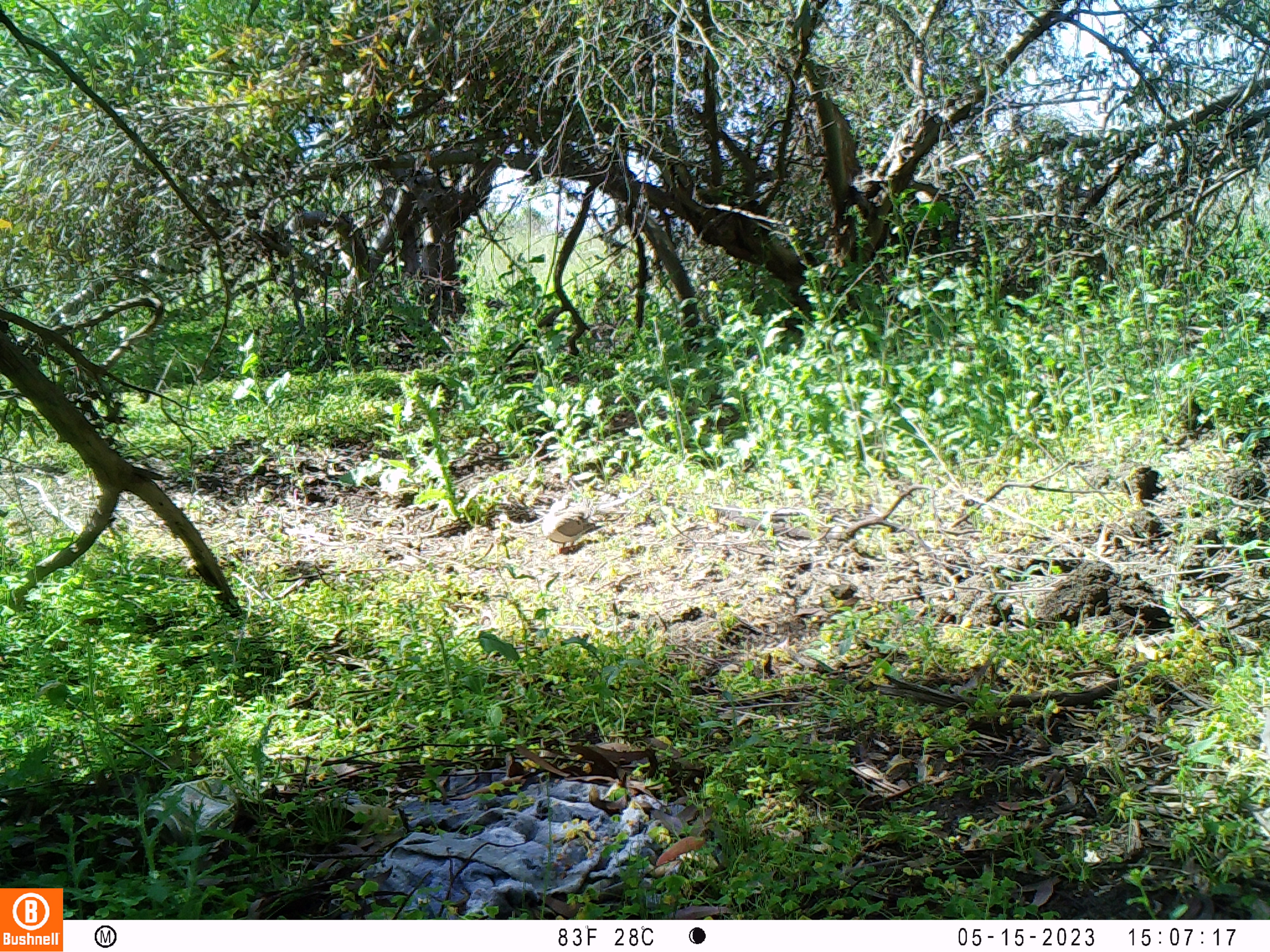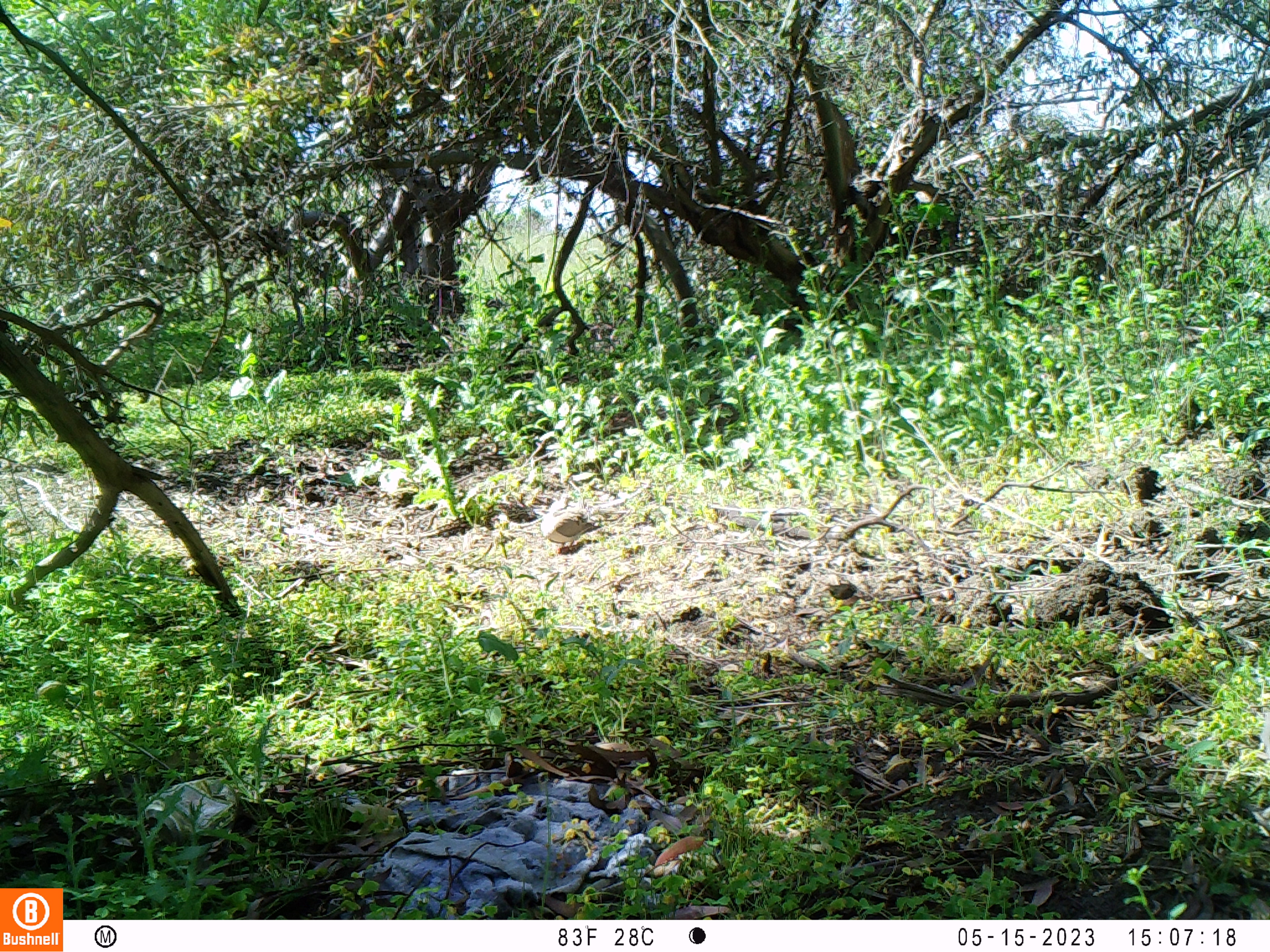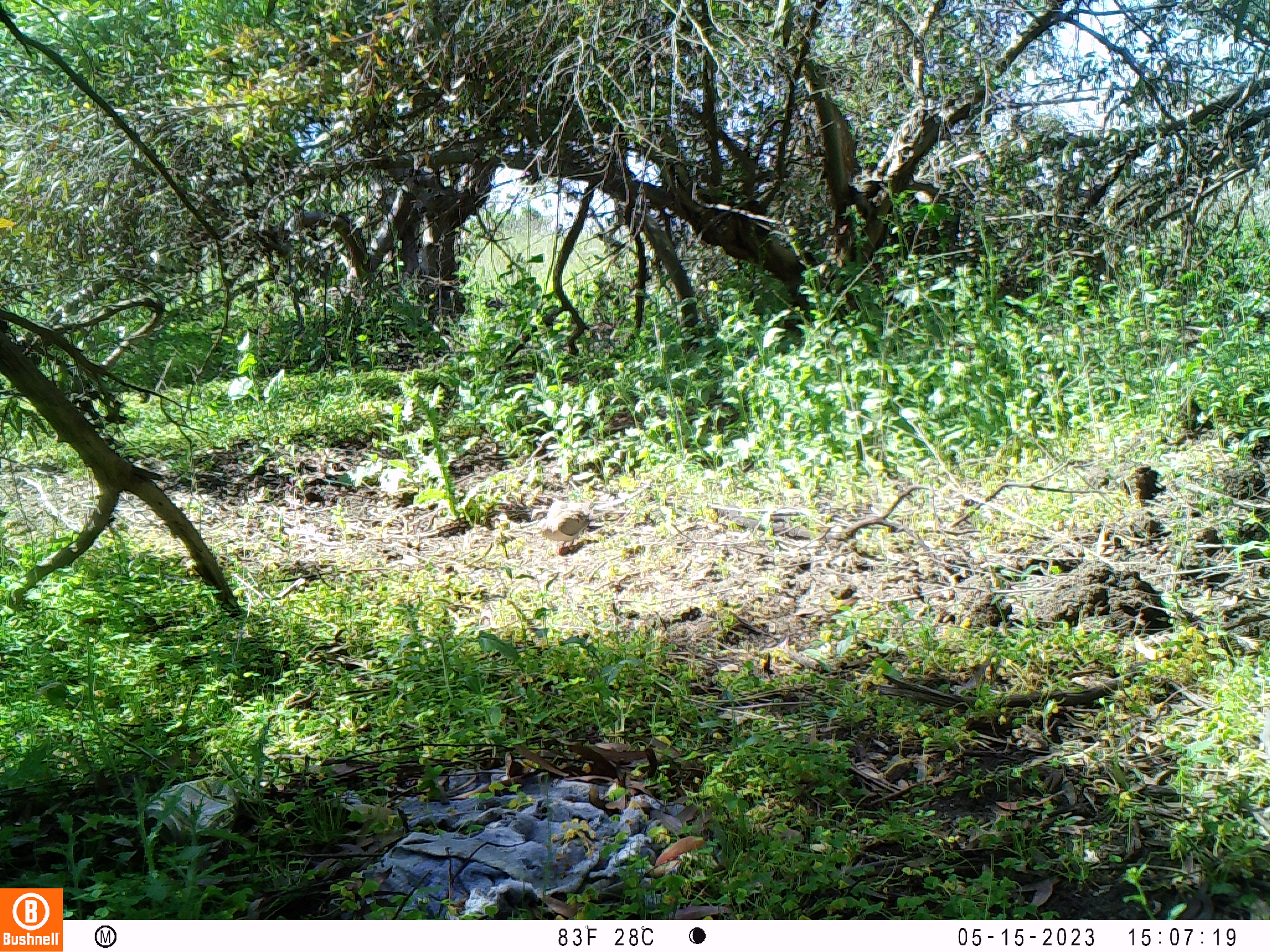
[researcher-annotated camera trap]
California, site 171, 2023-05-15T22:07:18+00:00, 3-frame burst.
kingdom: Animalia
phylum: Chordata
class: Aves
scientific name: Aves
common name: bird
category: unknown bird